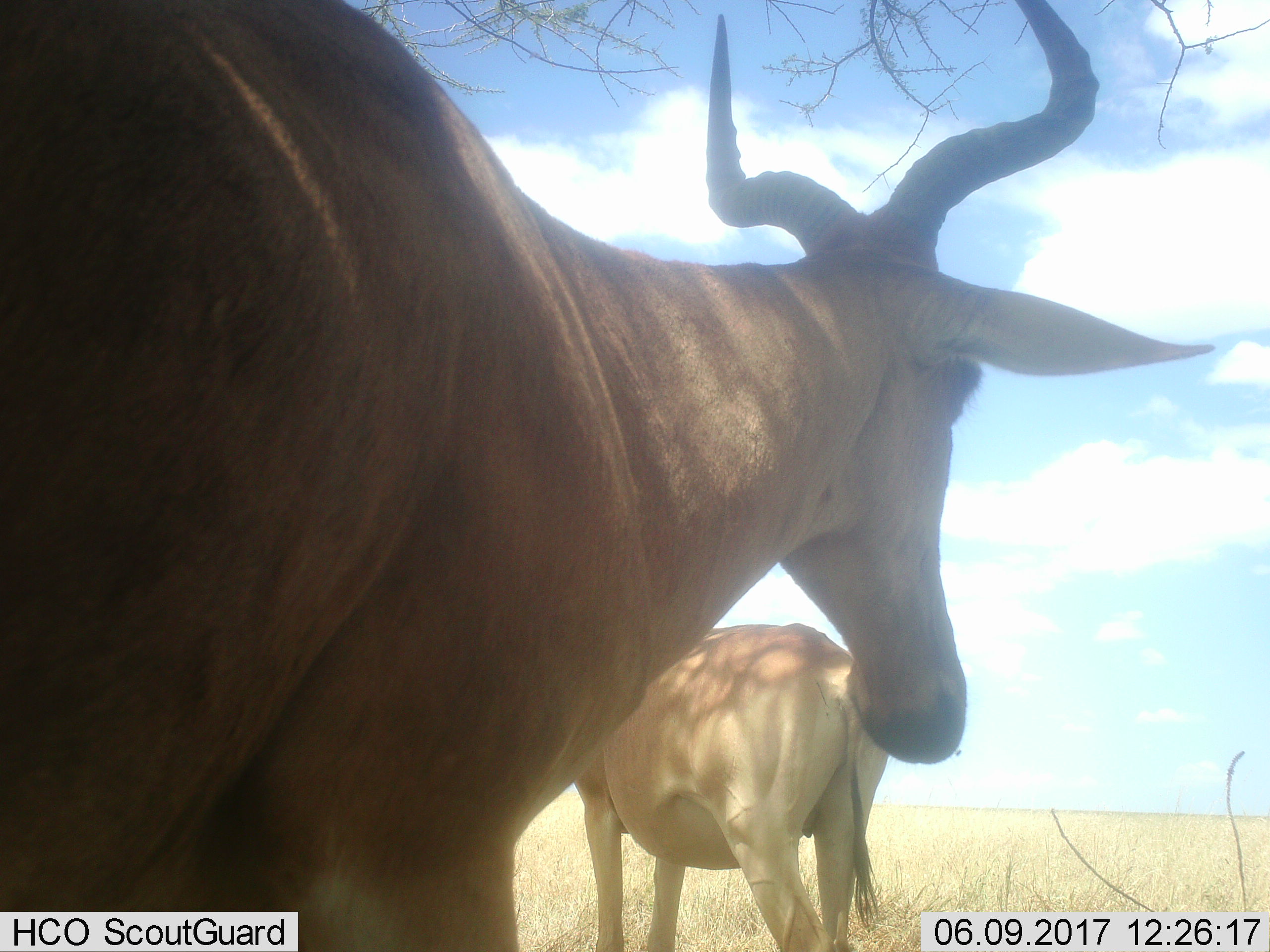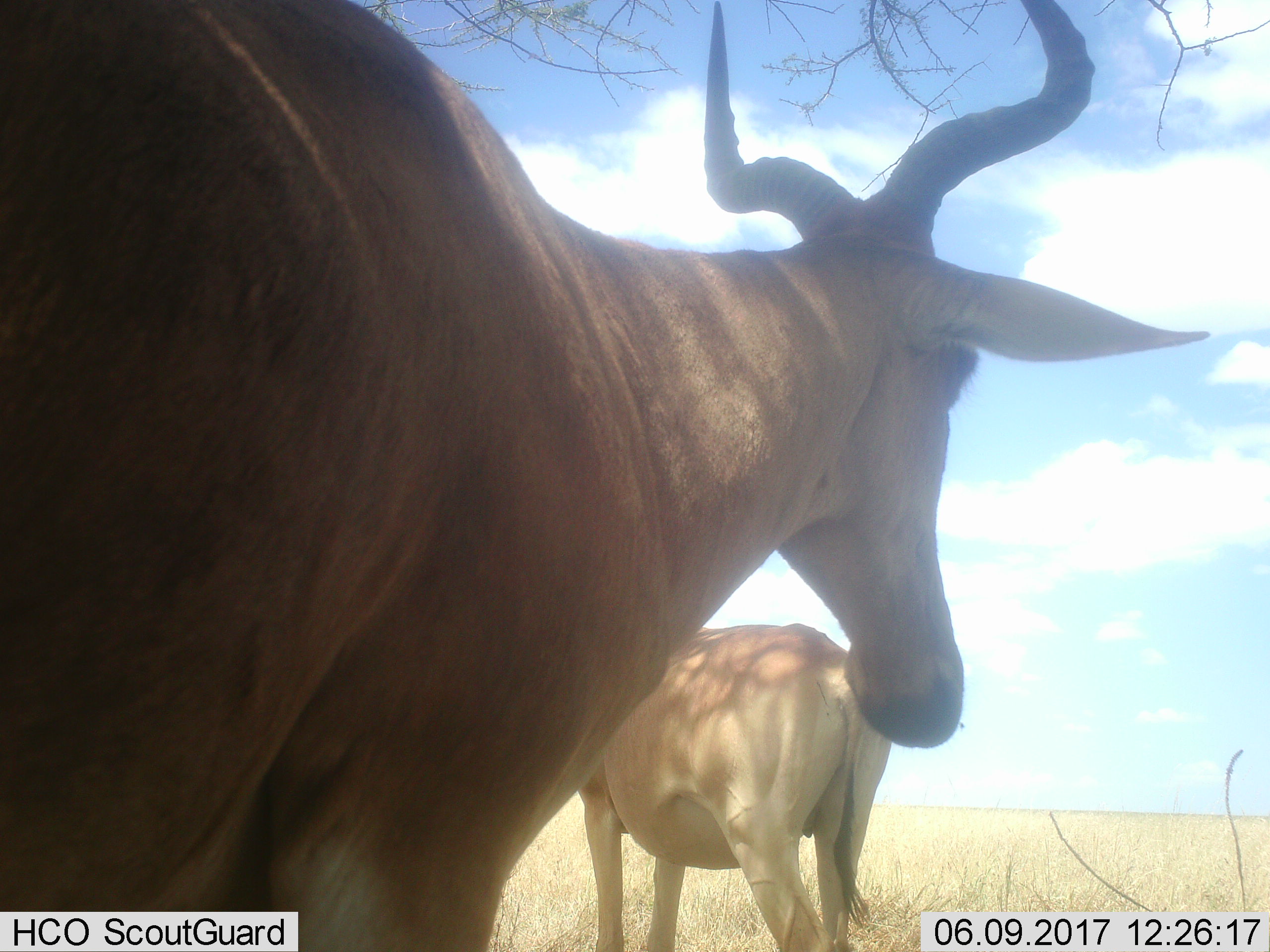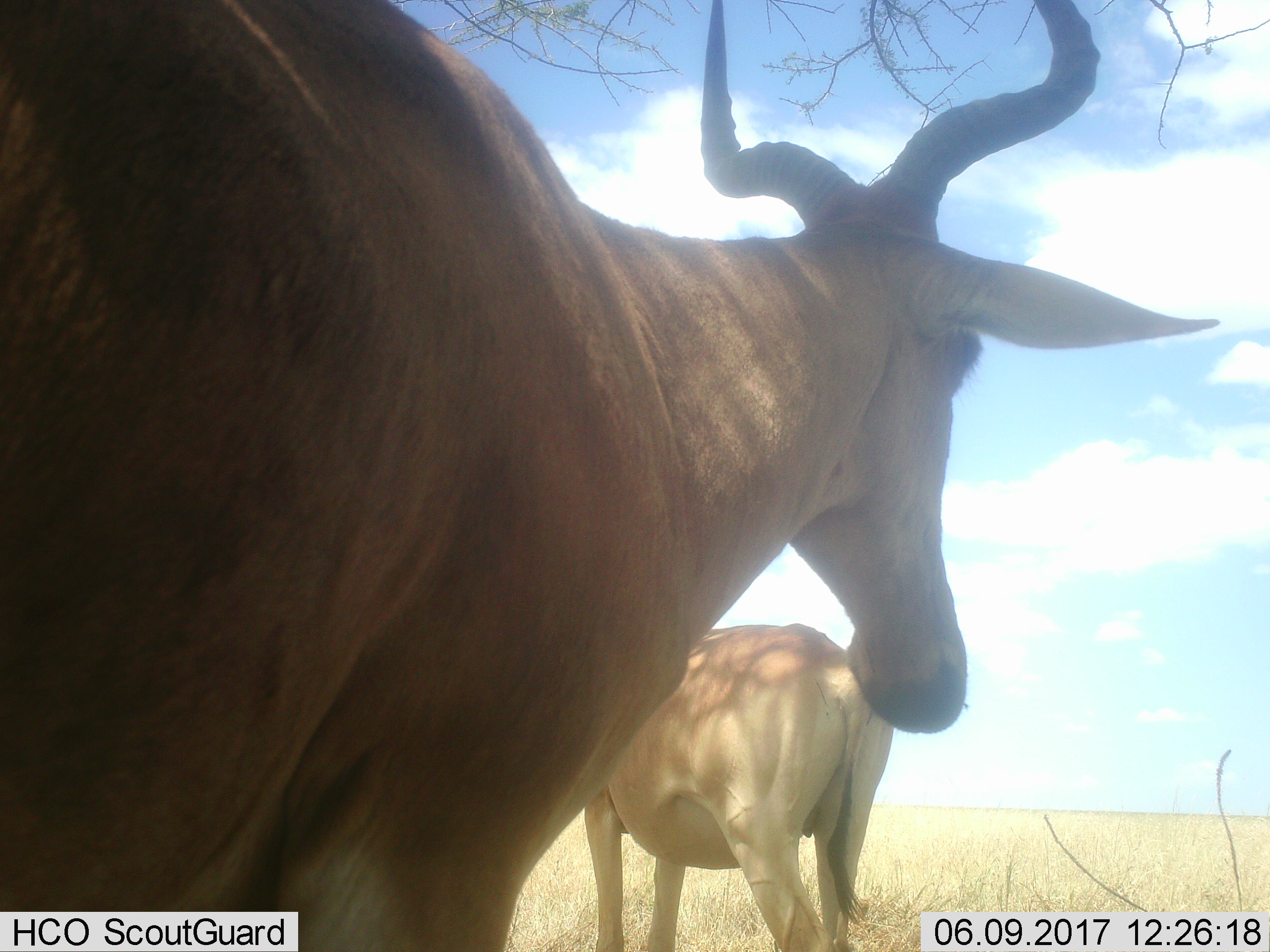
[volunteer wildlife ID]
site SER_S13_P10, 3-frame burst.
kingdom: Animalia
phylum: Chordata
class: Mammalia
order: Artiodactyla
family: Bovidae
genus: Alcelaphus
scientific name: Alcelaphus buselaphus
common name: hartebeest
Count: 2.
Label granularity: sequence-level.